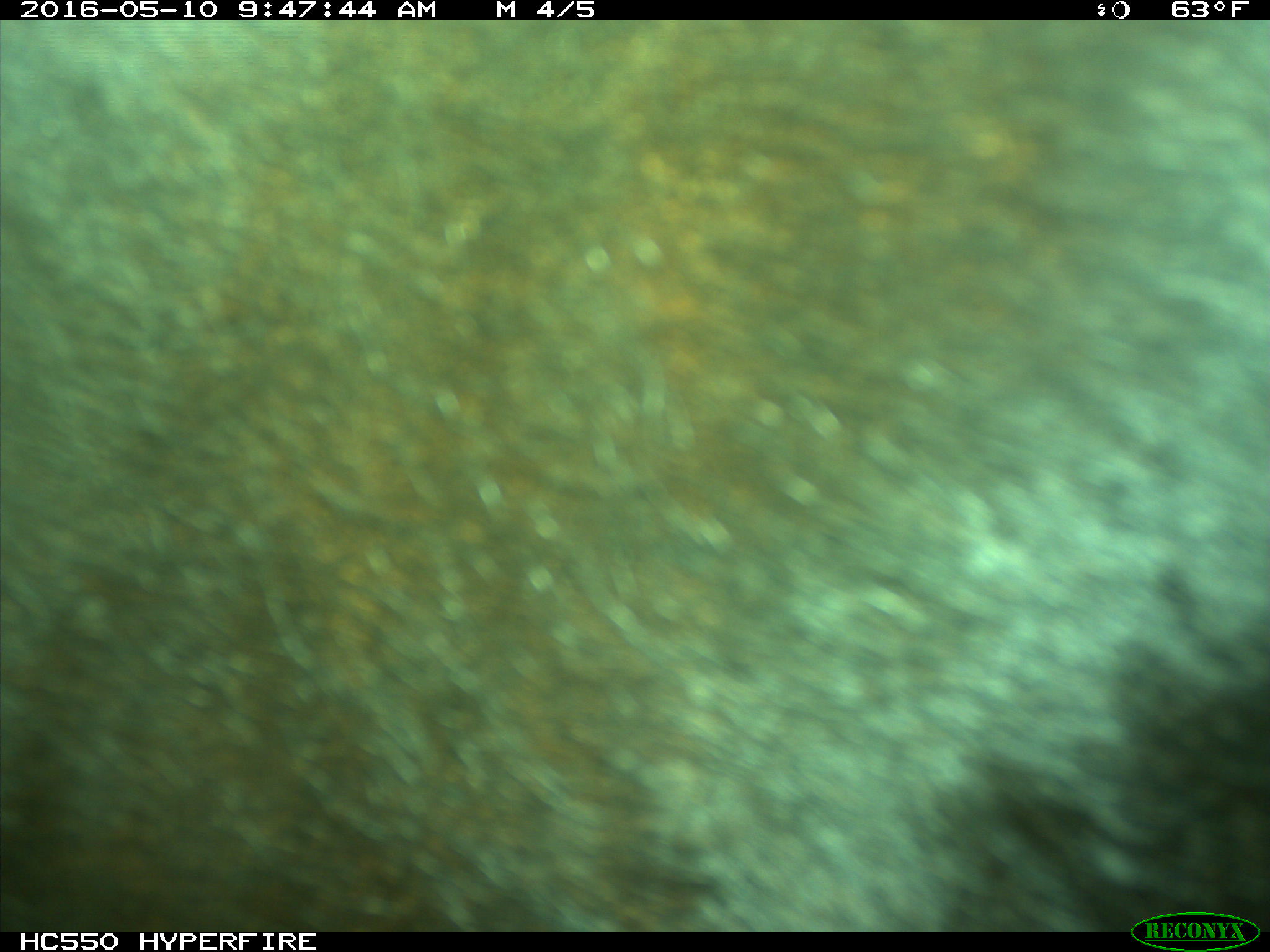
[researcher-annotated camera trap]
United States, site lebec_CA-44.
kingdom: Animalia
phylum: Chordata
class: Mammalia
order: Artiodactyla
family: Bovidae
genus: Bos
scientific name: Bos taurus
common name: domestic cow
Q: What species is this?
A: Bos taurus (domestic cow).